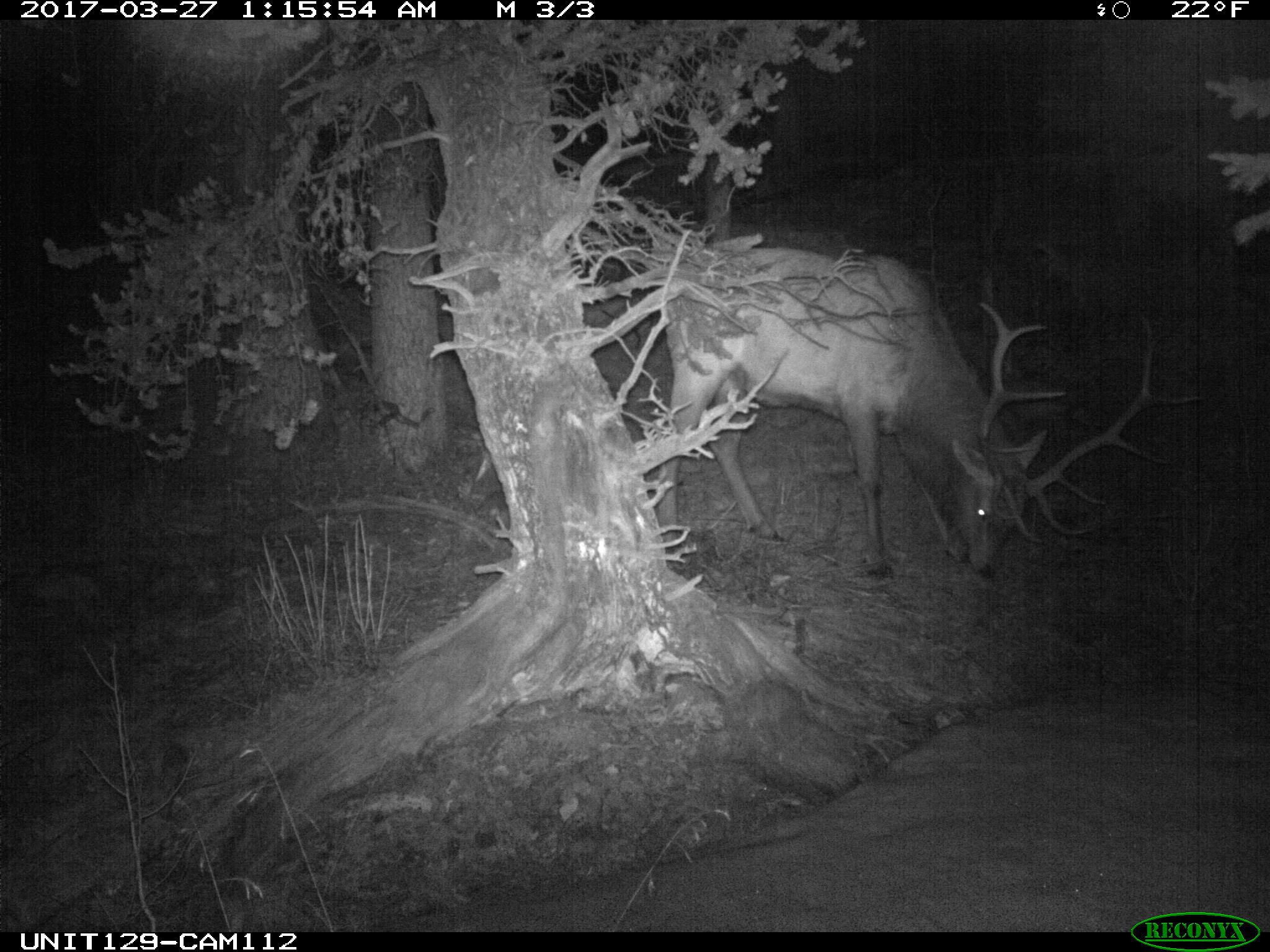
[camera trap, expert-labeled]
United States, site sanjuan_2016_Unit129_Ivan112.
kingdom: Animalia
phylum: Chordata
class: Mammalia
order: Artiodactyla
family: Cervidae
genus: Cervus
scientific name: Cervus elaphus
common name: red deer